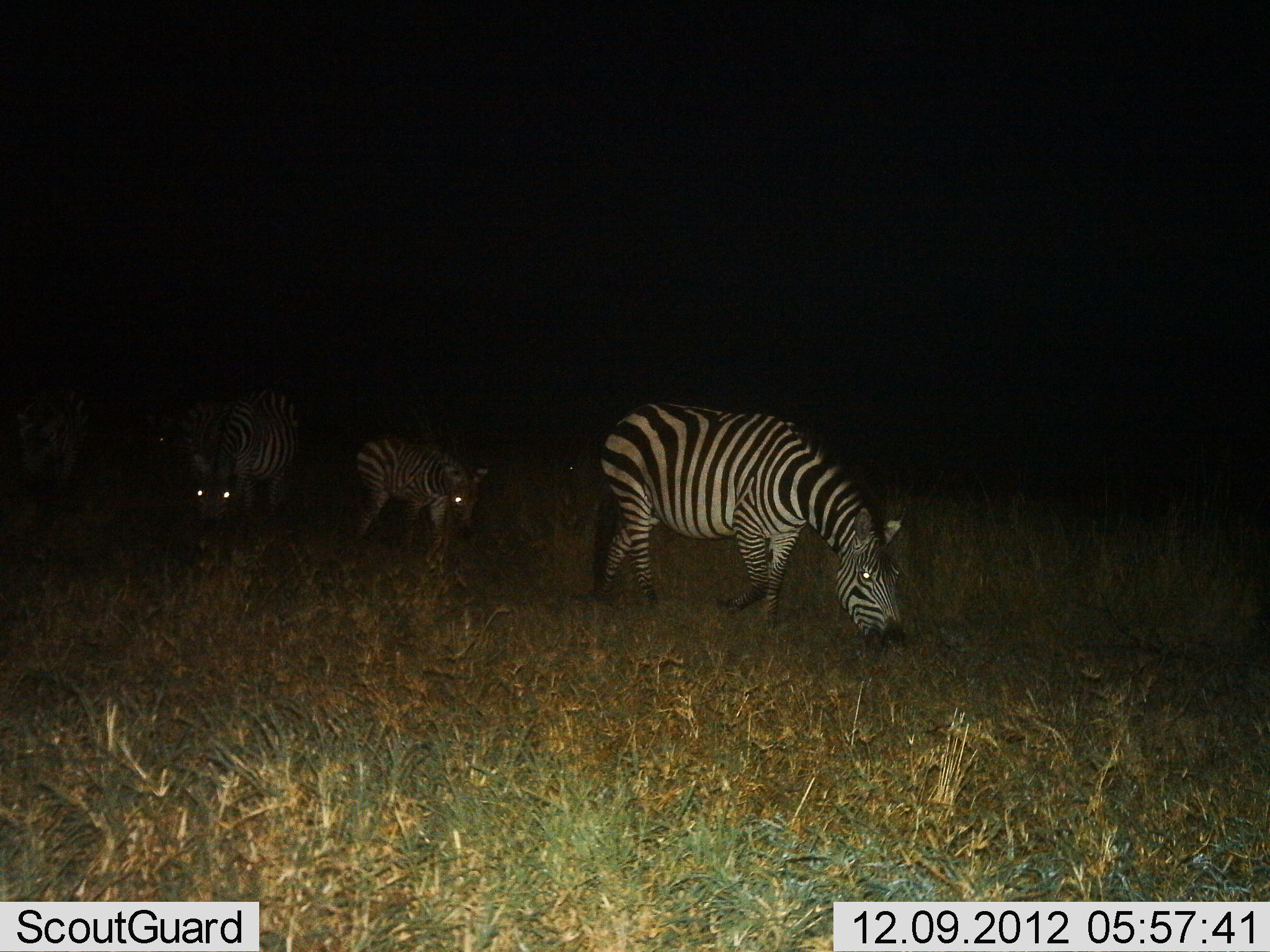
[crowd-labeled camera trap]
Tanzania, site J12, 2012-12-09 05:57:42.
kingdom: Animalia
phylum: Chordata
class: Mammalia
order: Perissodactyla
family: Equidae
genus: Equus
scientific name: Equus quagga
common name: plains zebra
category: zebra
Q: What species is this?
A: Zebra (plains zebra) (Equus quagga).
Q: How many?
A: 3.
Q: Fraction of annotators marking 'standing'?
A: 20%.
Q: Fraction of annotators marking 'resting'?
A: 0%.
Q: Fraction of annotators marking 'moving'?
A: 20%.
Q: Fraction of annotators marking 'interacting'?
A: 0%.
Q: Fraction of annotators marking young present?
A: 60%.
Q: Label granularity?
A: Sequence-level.